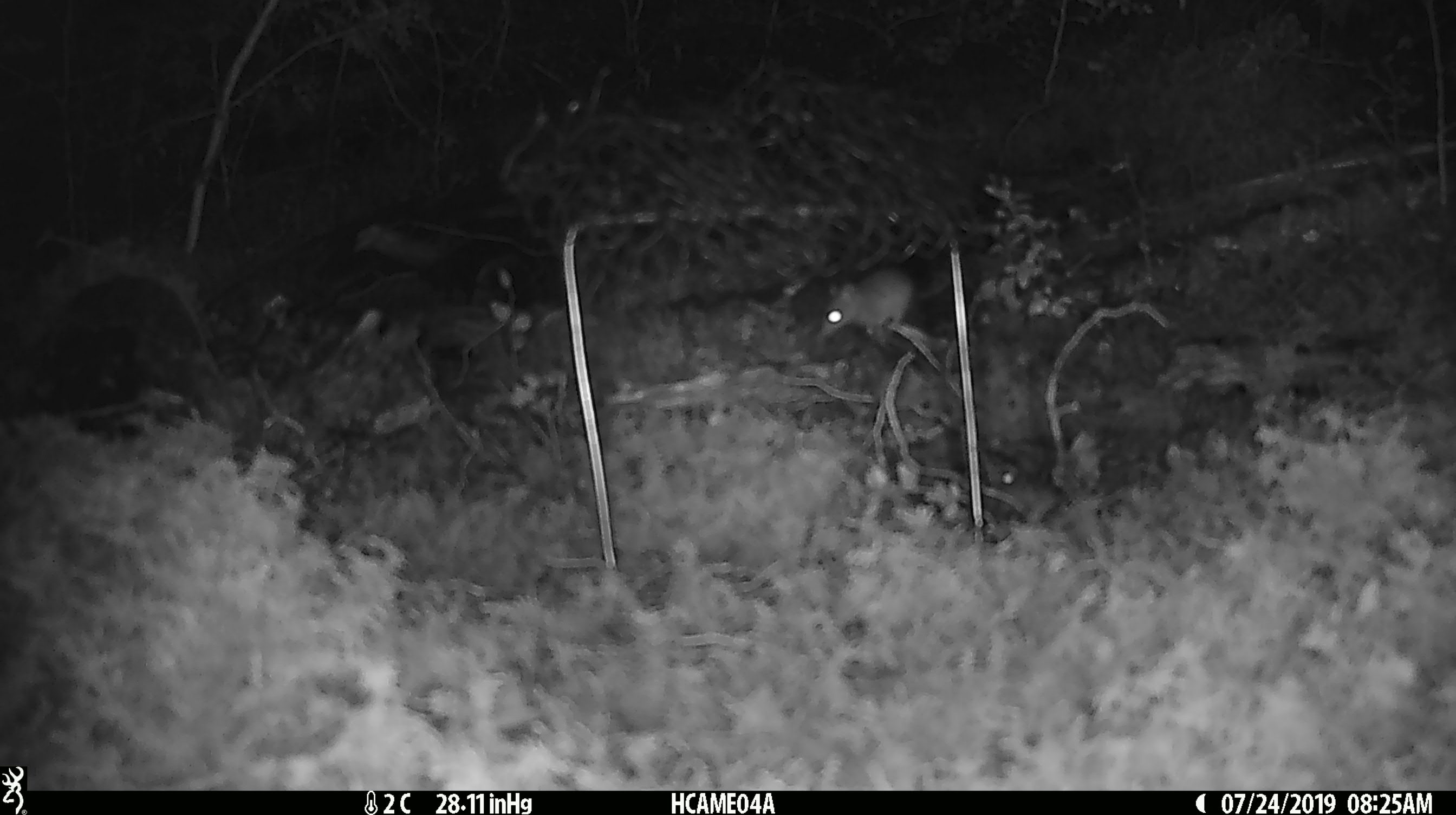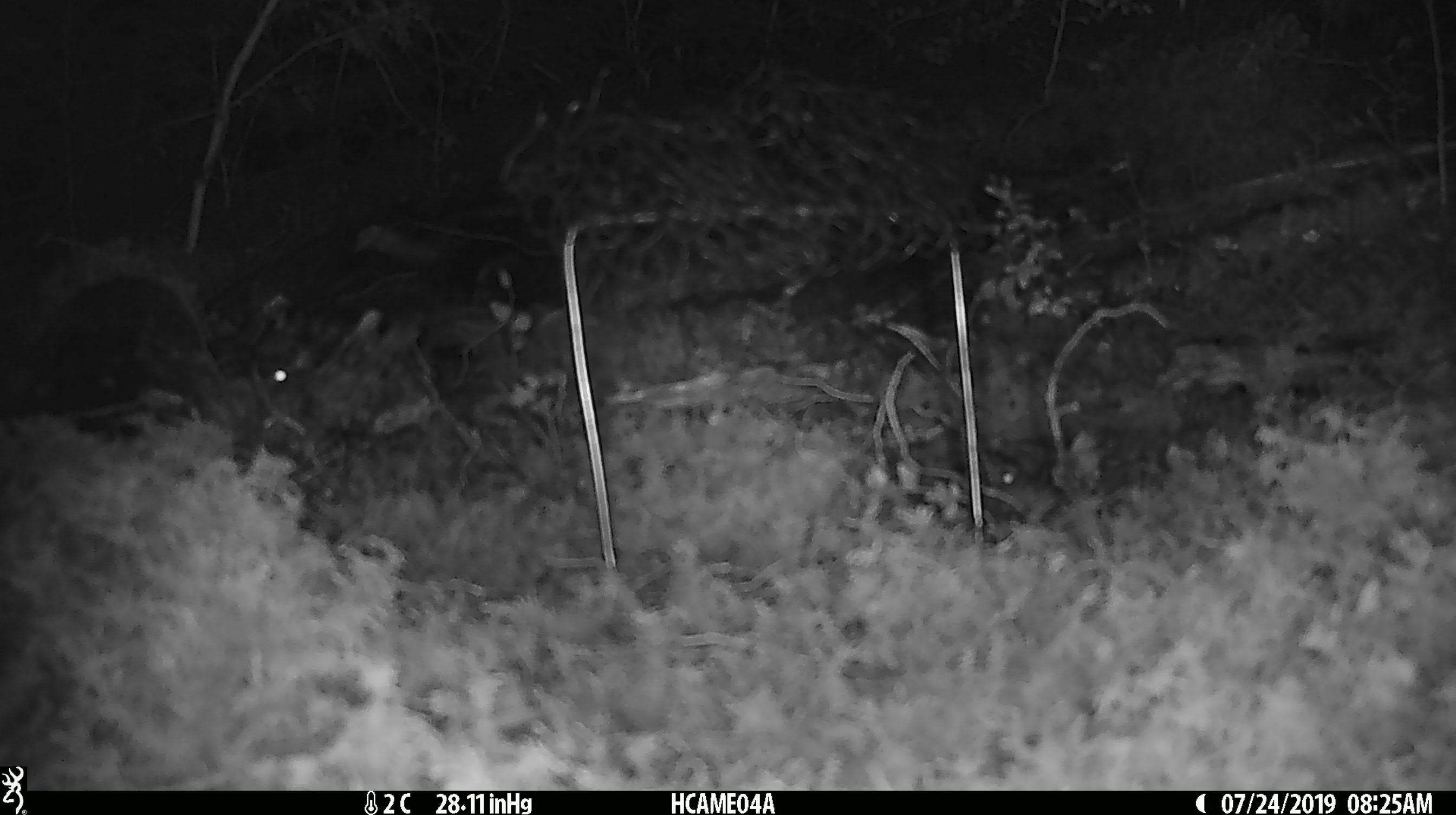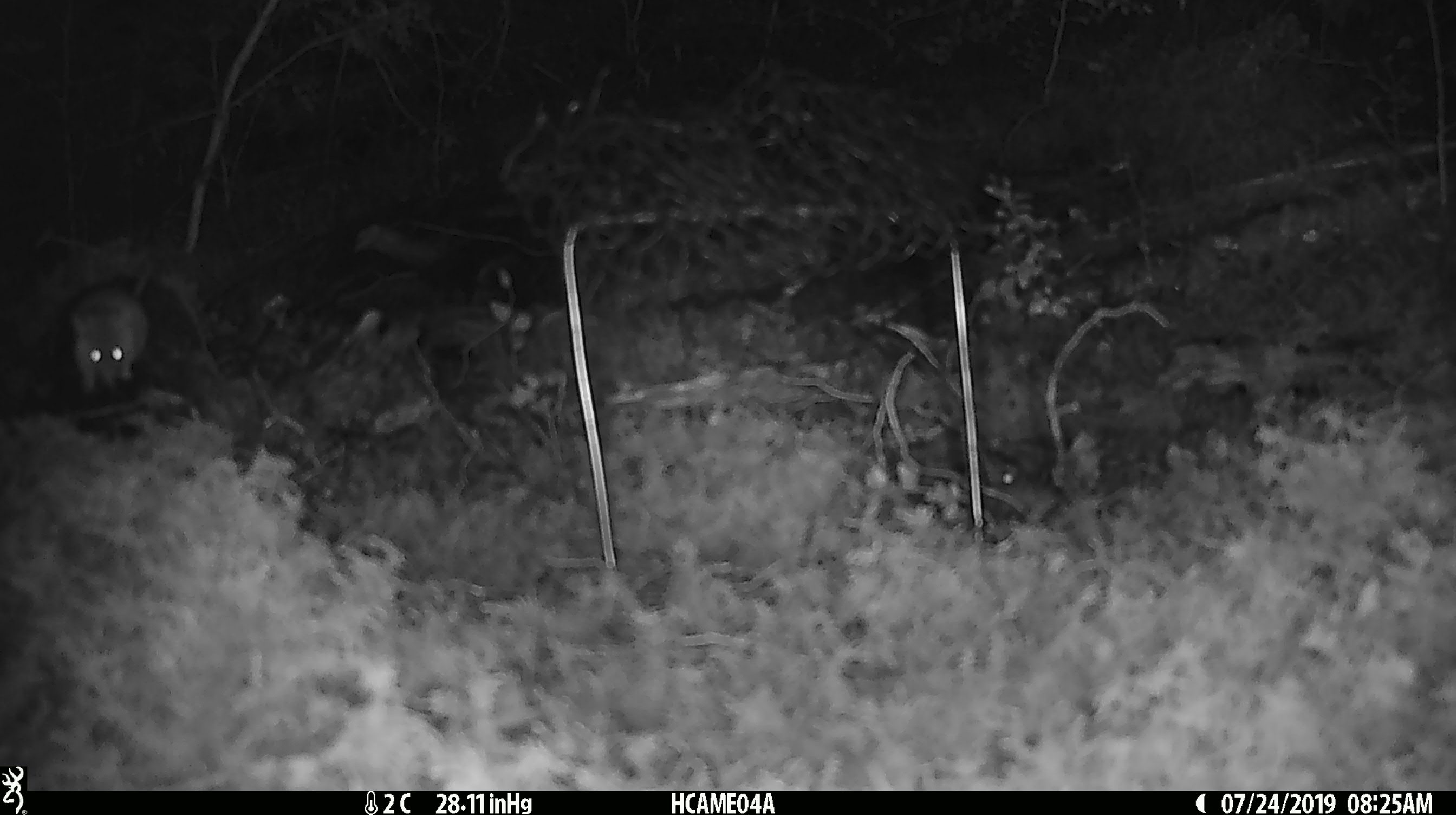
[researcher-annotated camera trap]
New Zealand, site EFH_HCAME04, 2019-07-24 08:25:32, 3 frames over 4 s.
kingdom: Animalia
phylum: Chordata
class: Mammalia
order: Rodentia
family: Muridae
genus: Mus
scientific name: Mus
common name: mouse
Mouse (Mus).